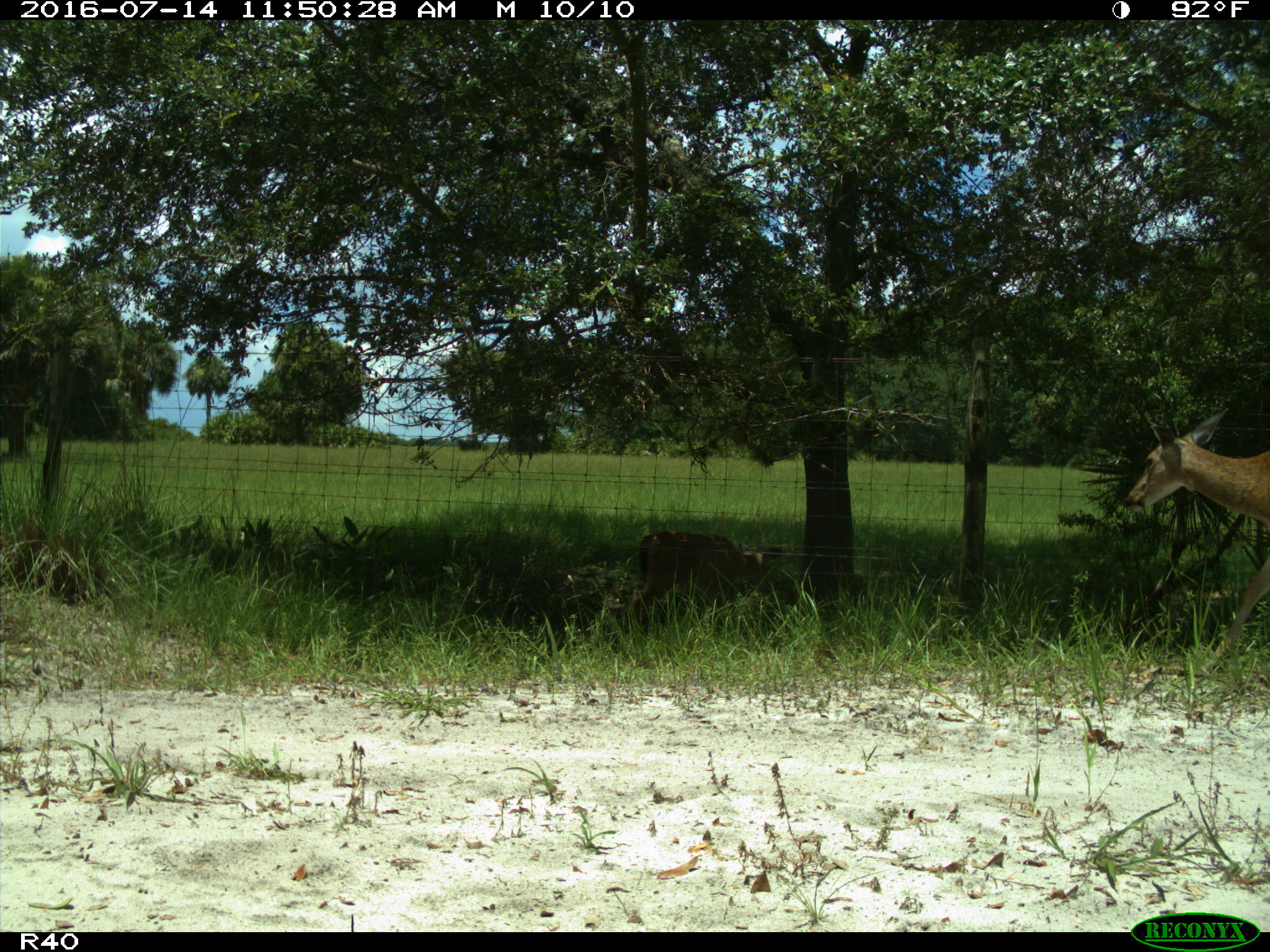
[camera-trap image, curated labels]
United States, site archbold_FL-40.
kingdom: Animalia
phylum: Chordata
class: Mammalia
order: Artiodactyla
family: Cervidae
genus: Odocoileus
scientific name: Odocoileus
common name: deer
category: unidentified deer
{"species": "unidentified deer (deer) (Odocoileus)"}